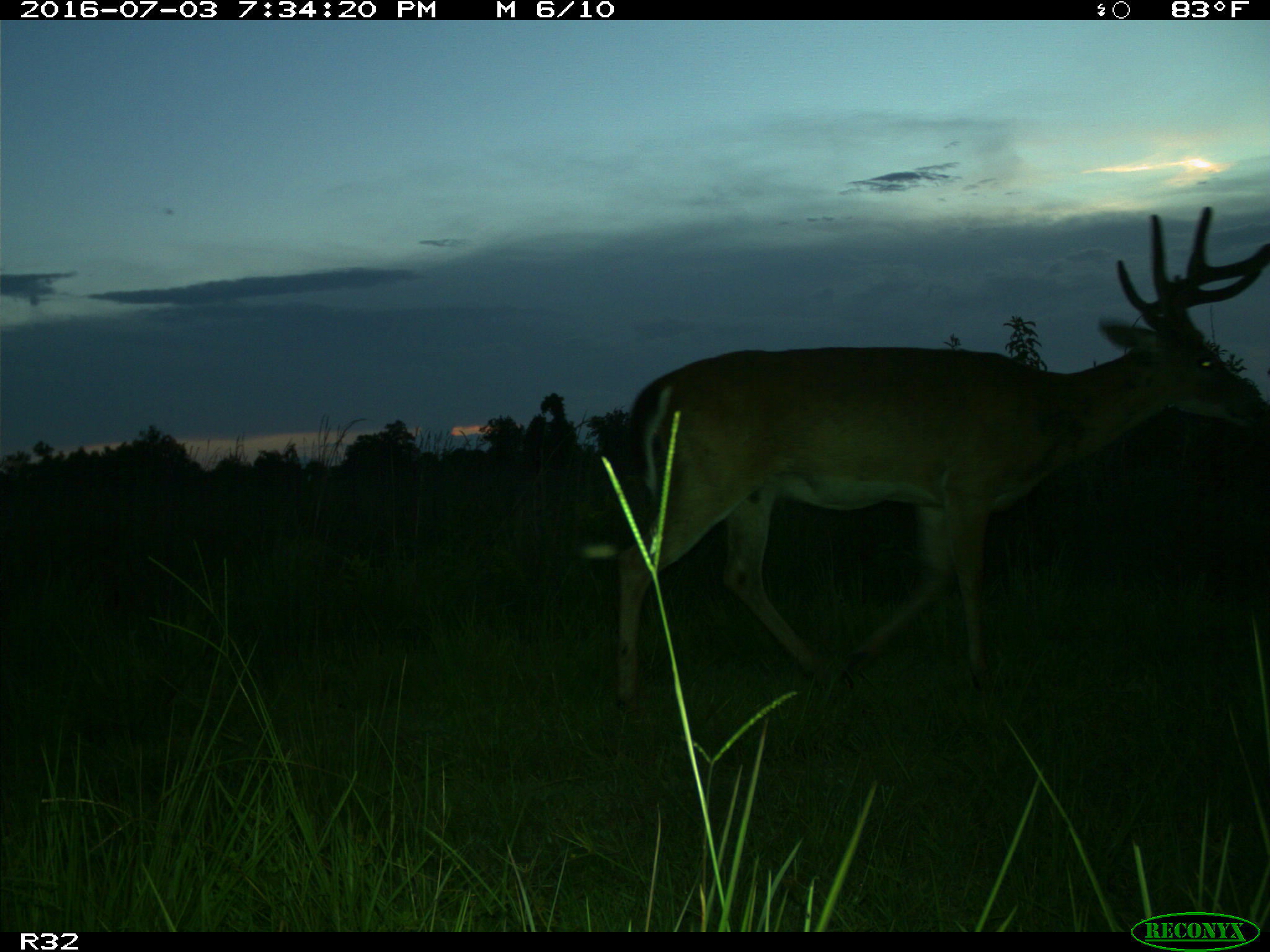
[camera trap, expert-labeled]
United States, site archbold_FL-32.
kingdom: Animalia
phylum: Chordata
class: Mammalia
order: Artiodactyla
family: Cervidae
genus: Odocoileus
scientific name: Odocoileus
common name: deer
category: unidentified deer